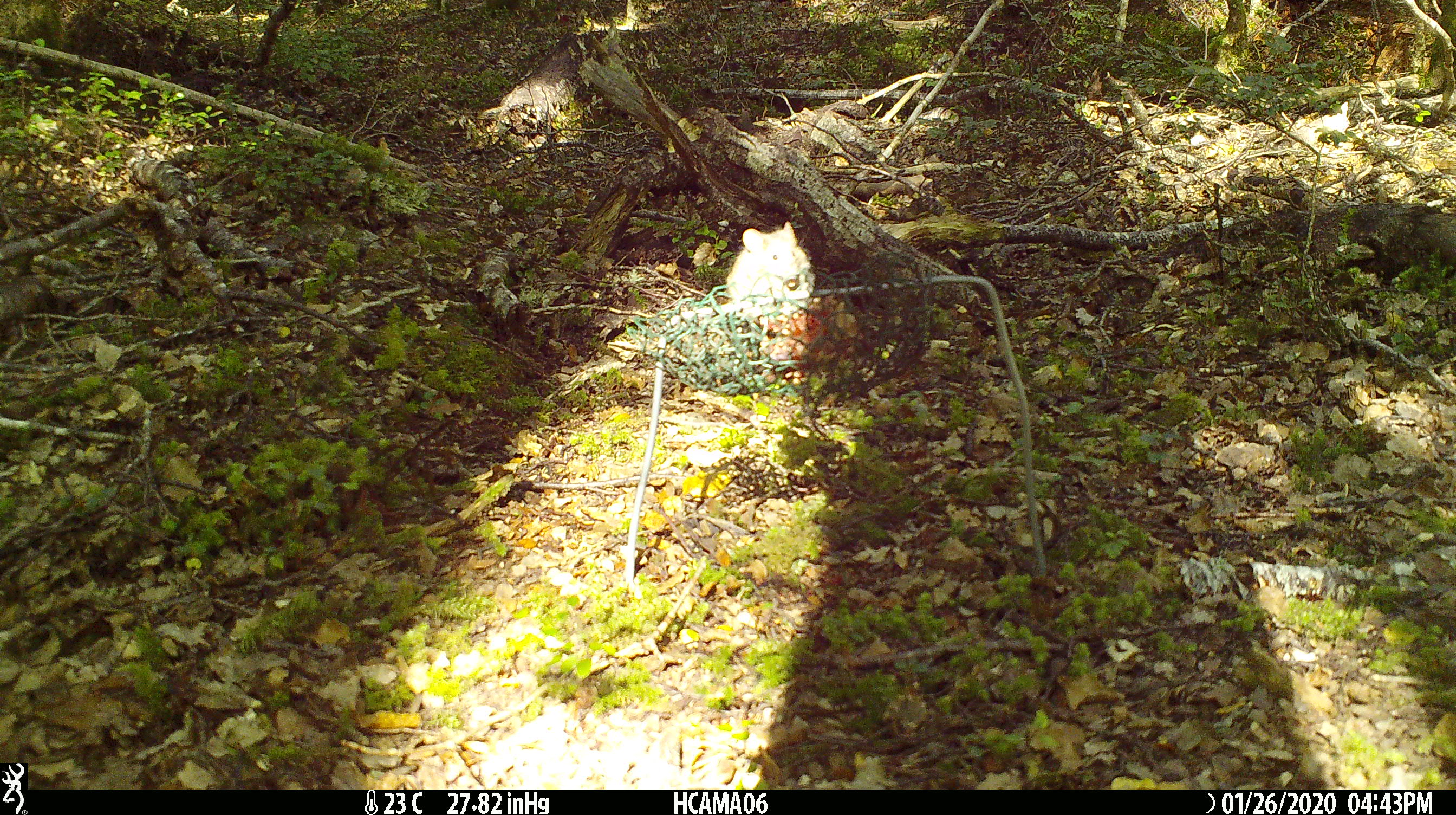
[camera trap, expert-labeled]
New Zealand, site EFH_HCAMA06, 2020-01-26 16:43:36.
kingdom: Animalia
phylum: Chordata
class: Mammalia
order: Rodentia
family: Muridae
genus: Mus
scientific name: Mus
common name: mouse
Mouse (Mus).